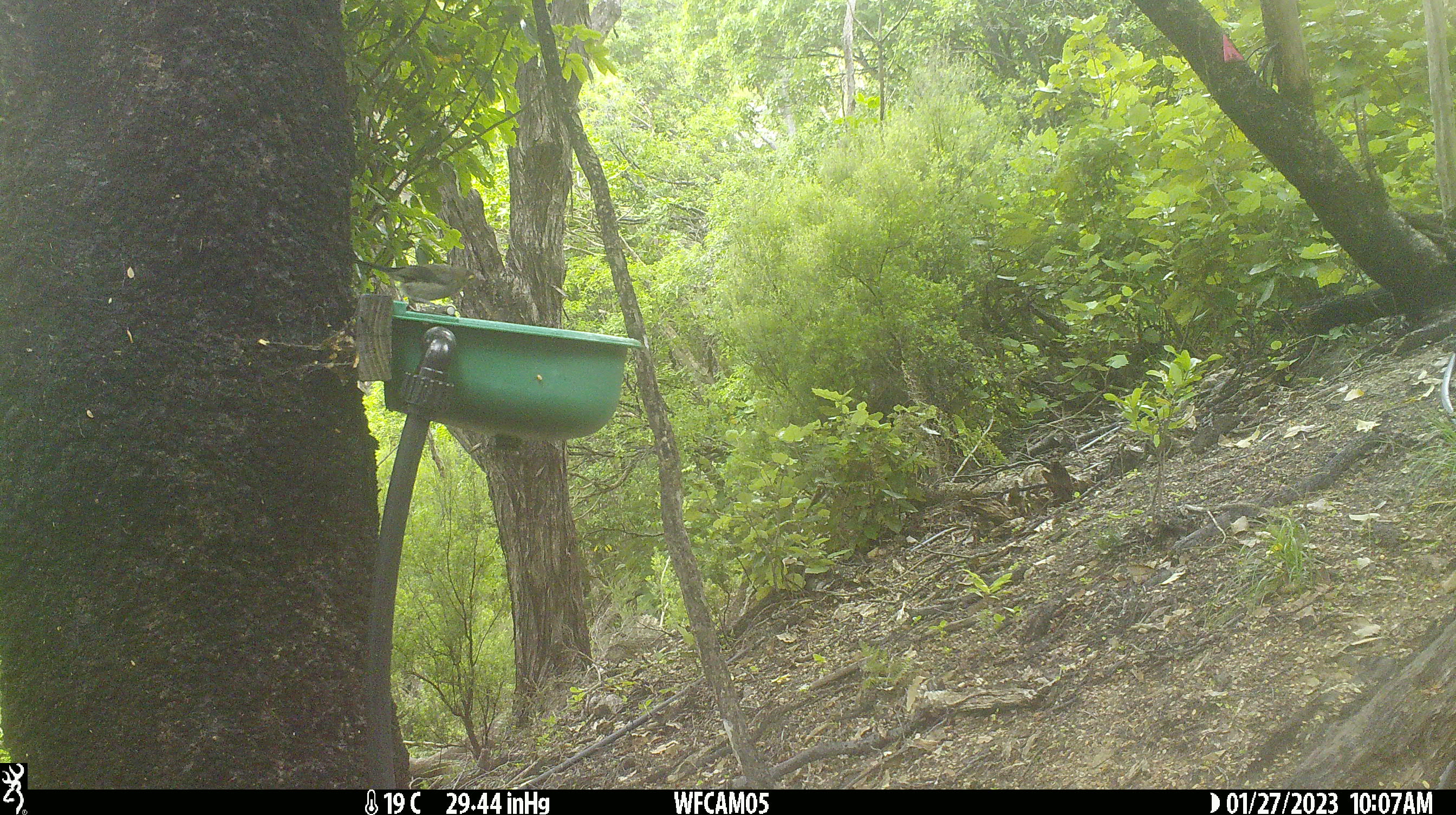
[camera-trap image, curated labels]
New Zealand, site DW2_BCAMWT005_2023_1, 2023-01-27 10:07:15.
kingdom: Animalia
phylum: Chordata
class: Aves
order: Passeriformes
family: Meliphagidae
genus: Anthornis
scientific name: Anthornis melanura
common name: new zealand bellbird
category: bellbird